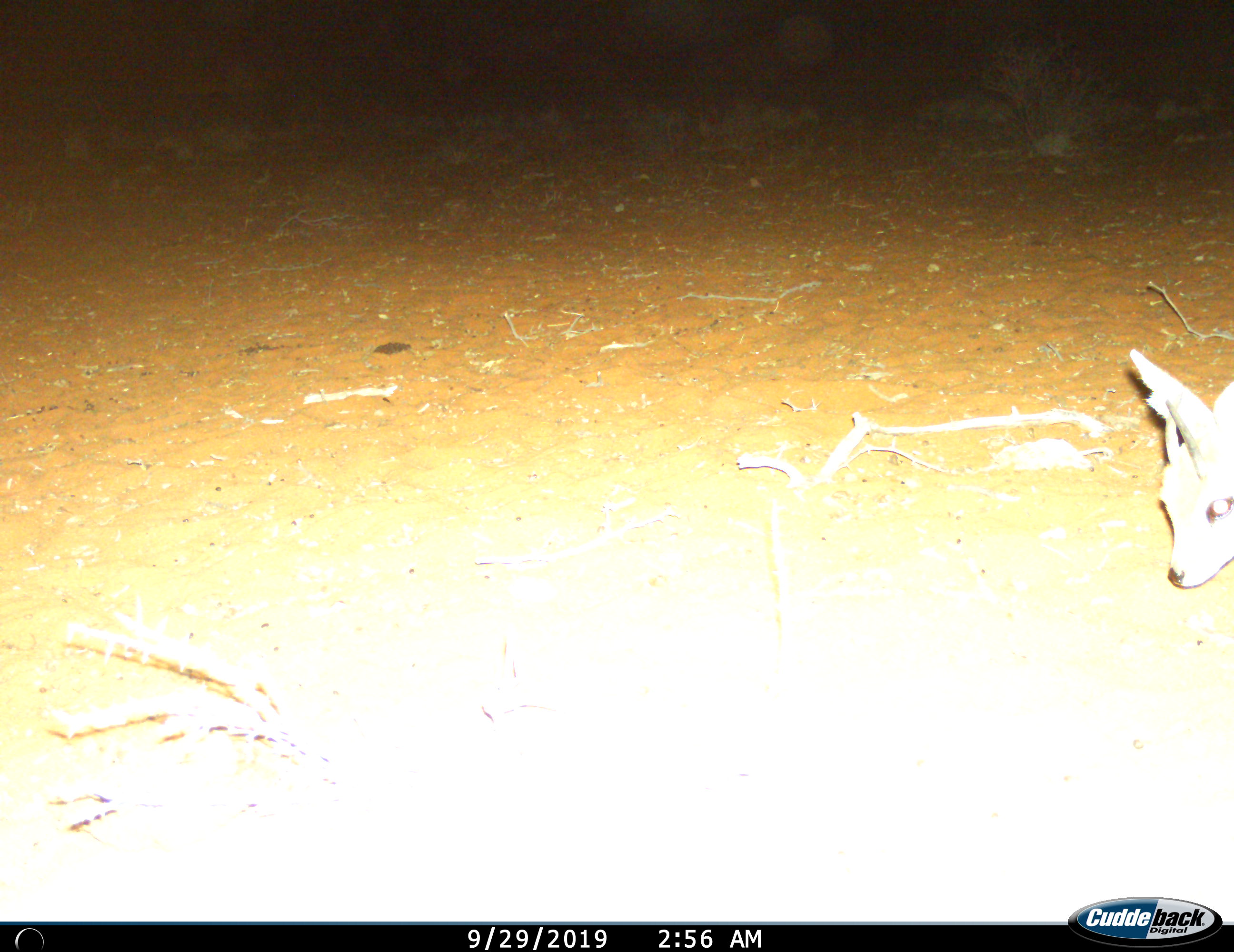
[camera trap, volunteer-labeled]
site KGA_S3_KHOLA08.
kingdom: Animalia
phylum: Chordata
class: Mammalia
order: Artiodactyla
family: Bovidae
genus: Raphicerus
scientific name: Raphicerus campestris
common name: steenbok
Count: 1.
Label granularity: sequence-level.